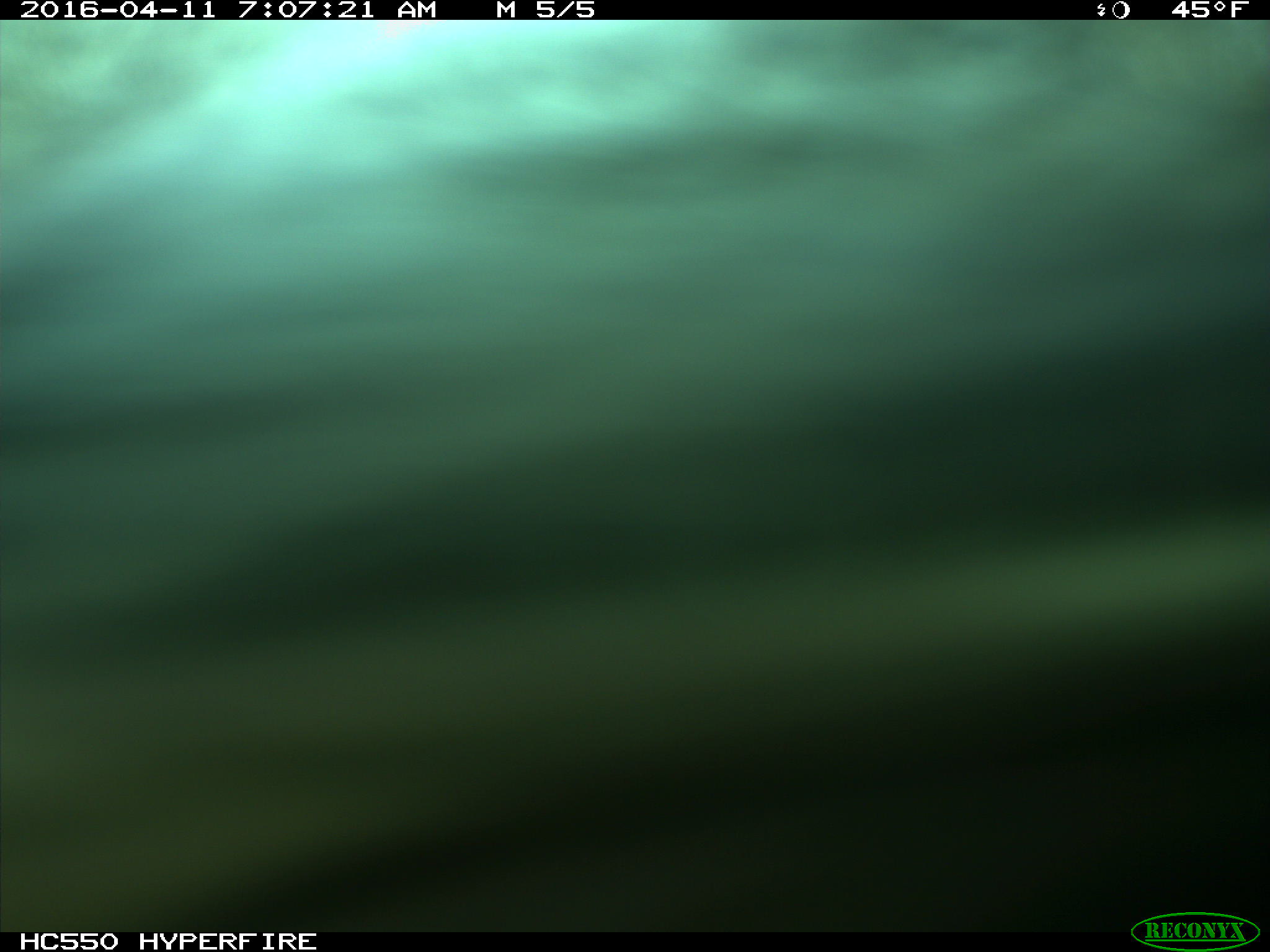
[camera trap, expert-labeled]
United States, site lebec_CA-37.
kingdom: Animalia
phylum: Chordata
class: Mammalia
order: Artiodactyla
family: Bovidae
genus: Bos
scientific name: Bos taurus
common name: domestic cow